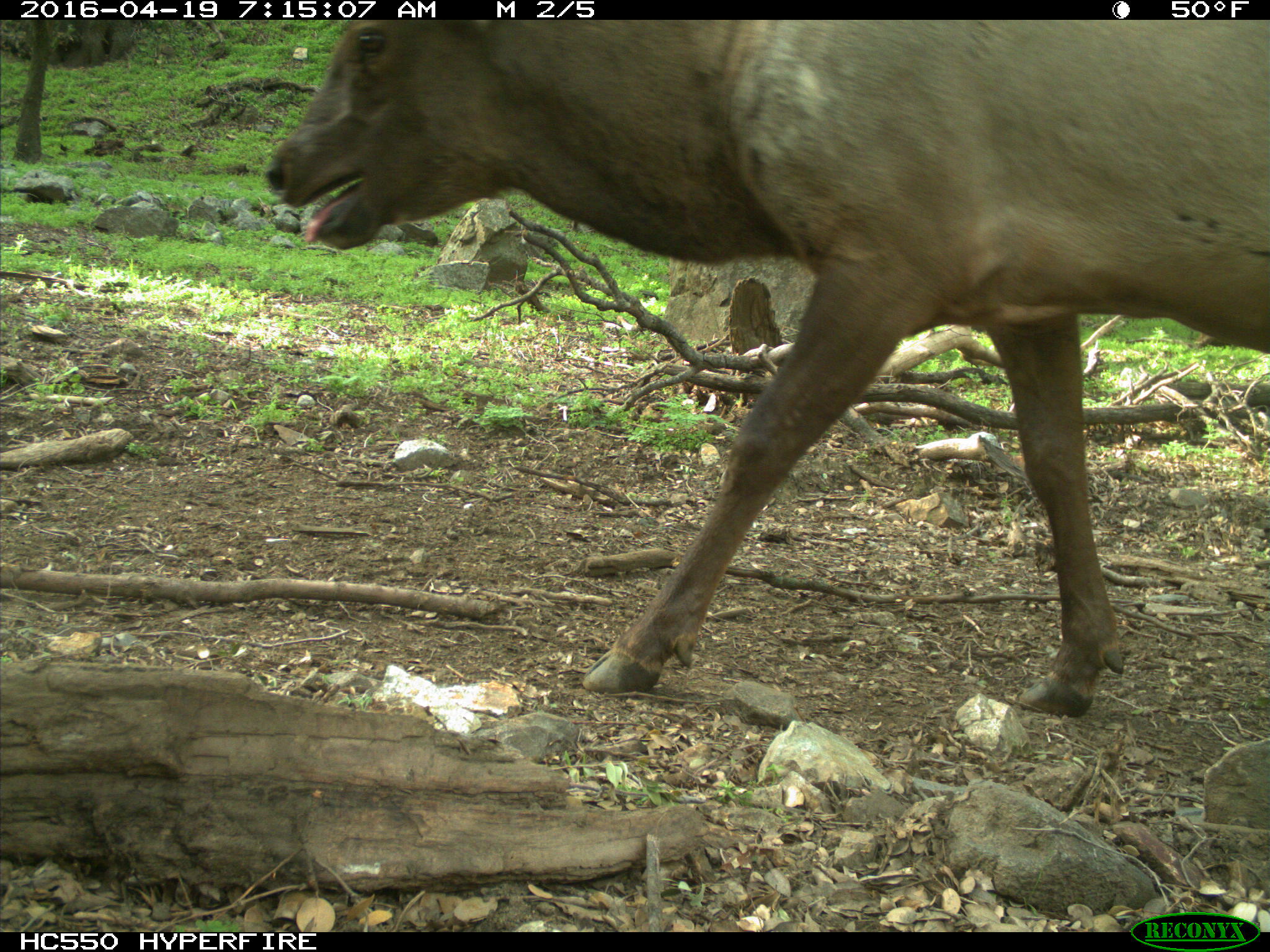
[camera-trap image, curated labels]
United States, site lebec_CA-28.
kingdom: Animalia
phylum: Chordata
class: Mammalia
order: Artiodactyla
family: Cervidae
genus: Cervus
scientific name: Cervus canadensis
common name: elk